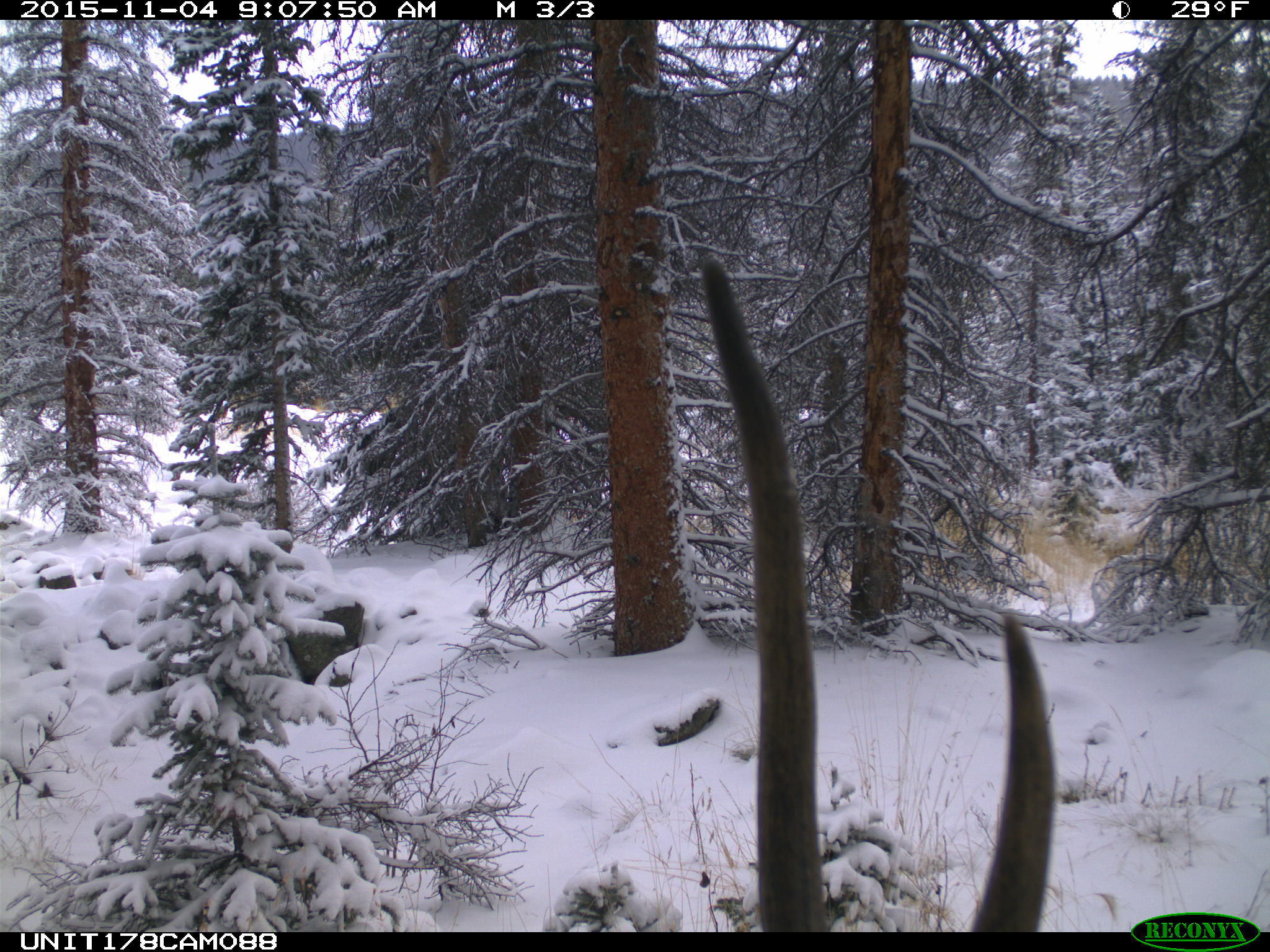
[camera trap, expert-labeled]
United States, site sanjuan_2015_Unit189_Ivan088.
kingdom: Animalia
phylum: Chordata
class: Mammalia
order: Artiodactyla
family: Cervidae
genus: Cervus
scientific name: Cervus elaphus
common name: red deer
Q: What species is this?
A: Cervus elaphus (red deer).